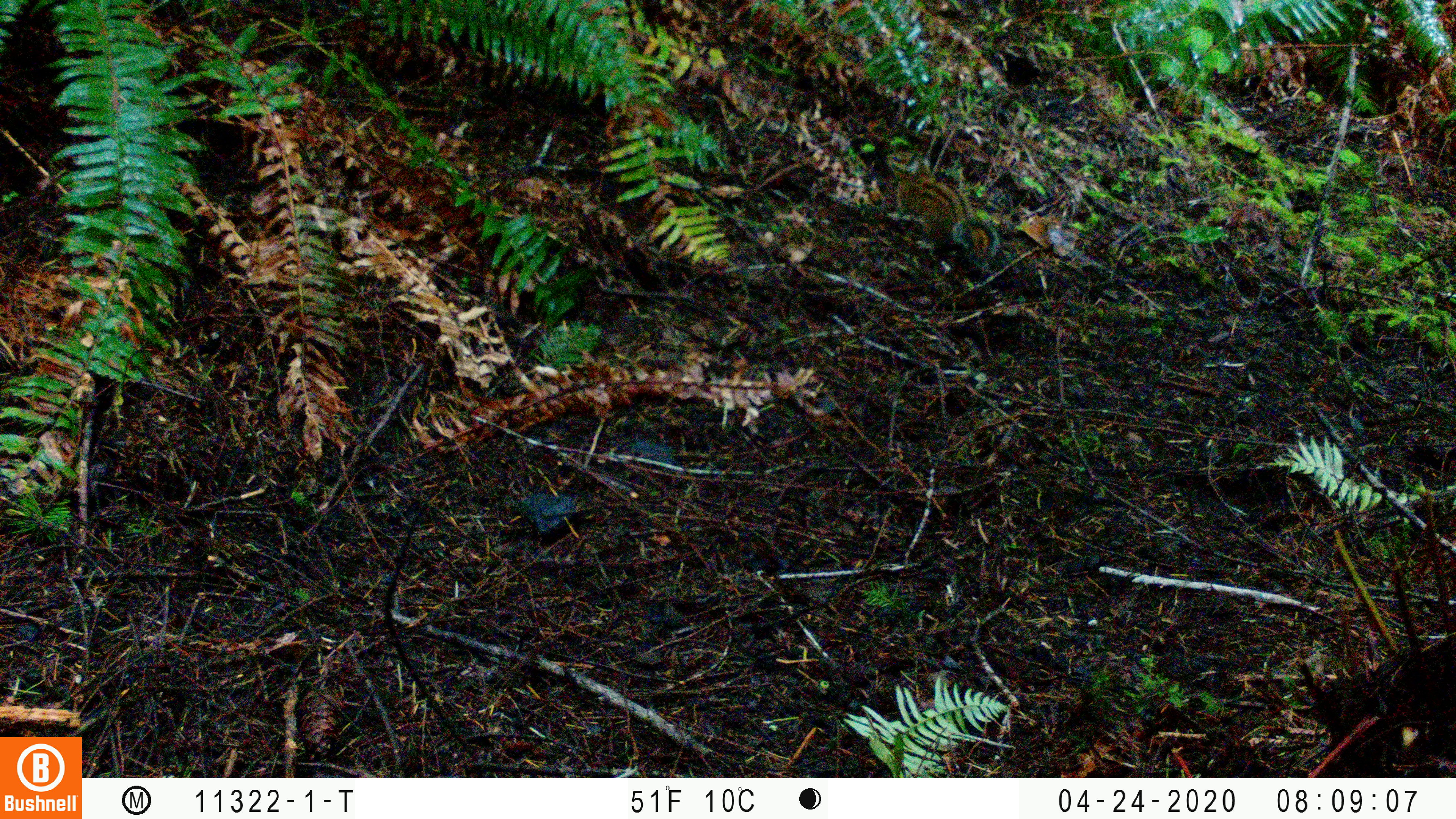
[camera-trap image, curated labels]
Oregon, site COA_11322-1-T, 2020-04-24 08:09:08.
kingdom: Animalia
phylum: Chordata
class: Mammalia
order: Rodentia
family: Sciuridae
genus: Neotamias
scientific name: Neotamias townsendii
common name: townsend's chipmunk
Townsend's chipmunk (Neotamias townsendii).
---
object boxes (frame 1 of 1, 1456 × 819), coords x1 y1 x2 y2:
townsend's chipmunk: 883 144 1004 263